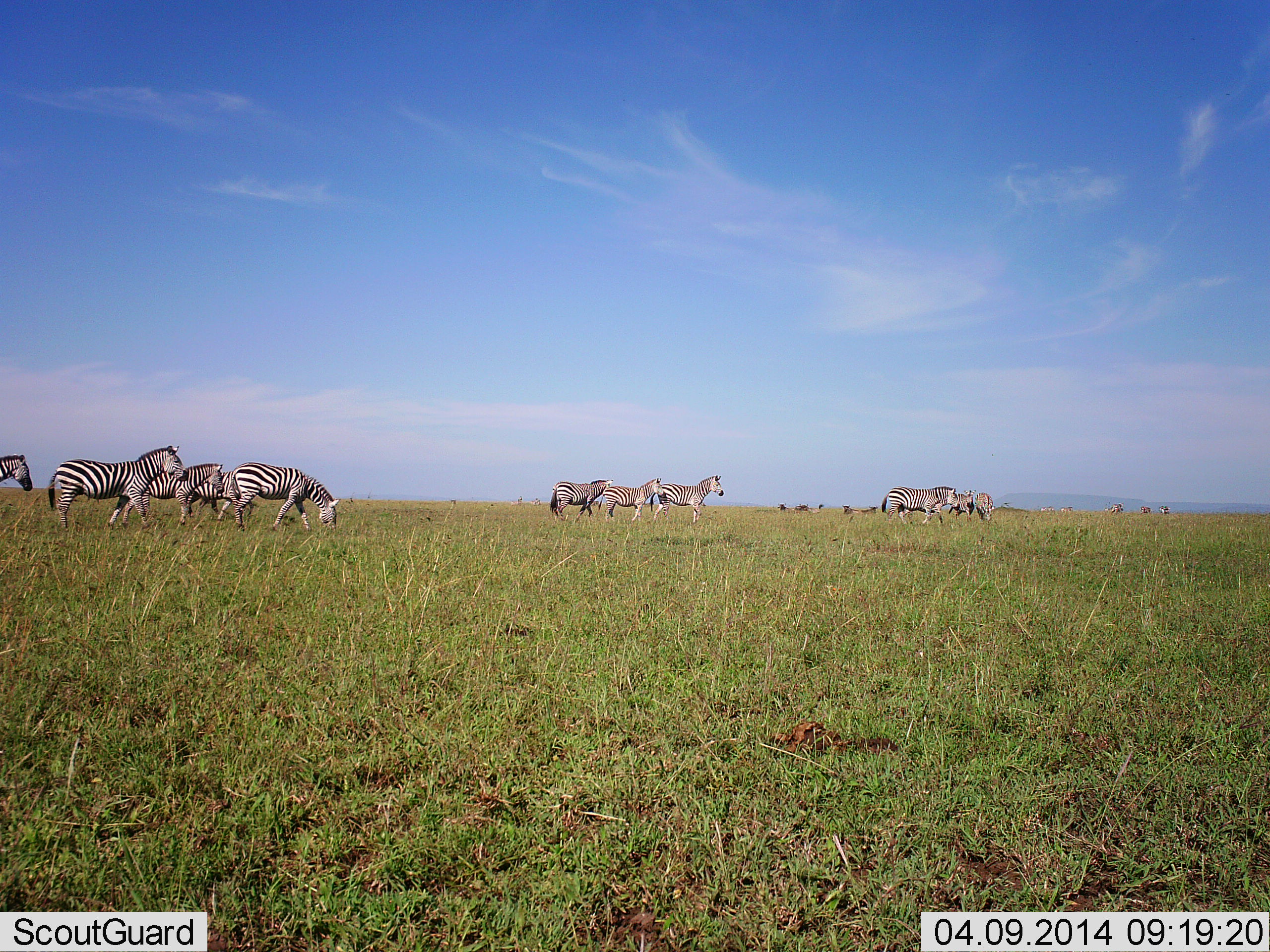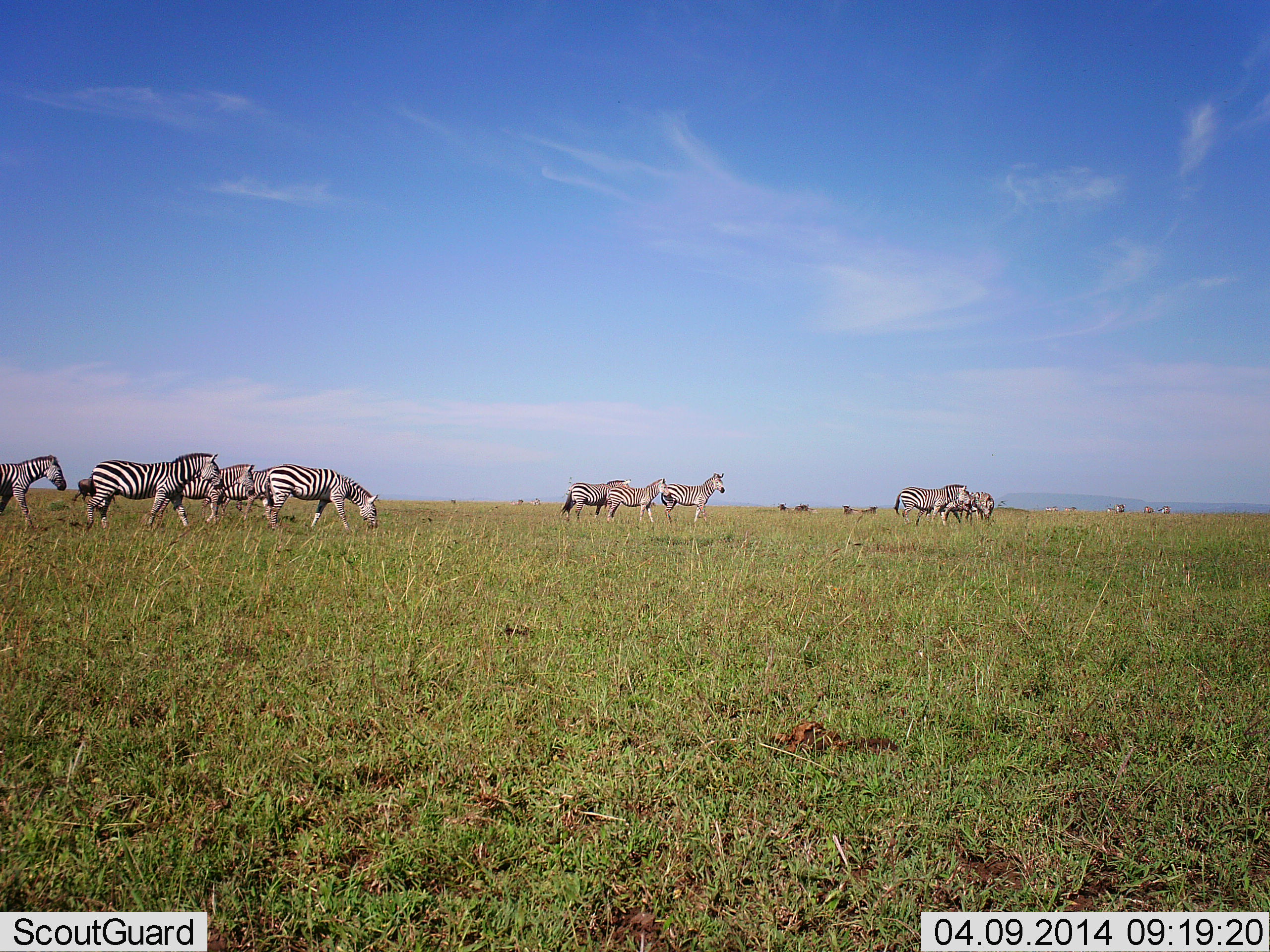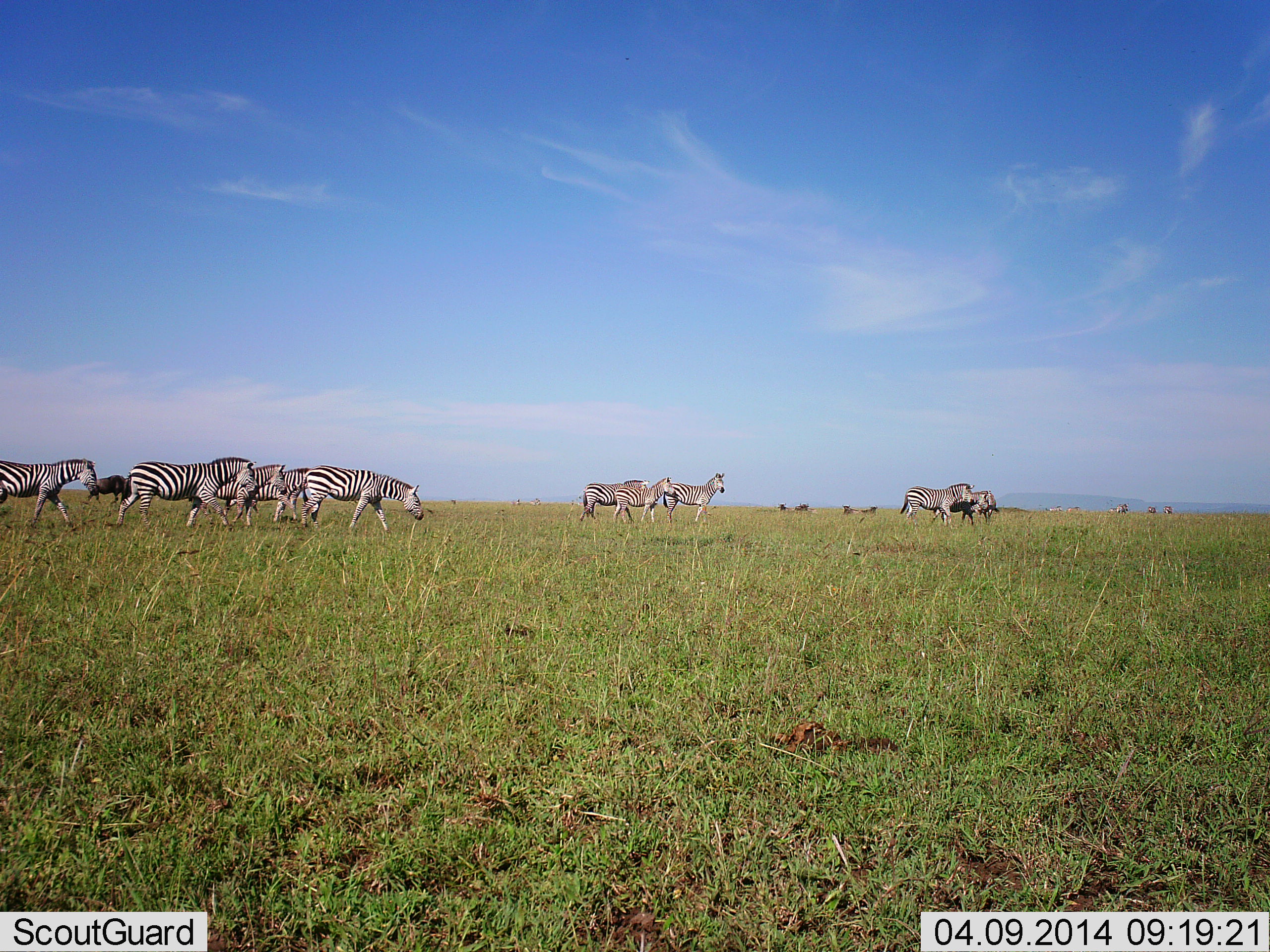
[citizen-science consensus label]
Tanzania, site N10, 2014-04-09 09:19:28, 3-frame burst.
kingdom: Animalia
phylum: Chordata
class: Mammalia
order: Perissodactyla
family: Equidae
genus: Equus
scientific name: Equus quagga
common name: plains zebra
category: zebra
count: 11-50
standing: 33%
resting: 0%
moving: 92%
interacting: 17%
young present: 0%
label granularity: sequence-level